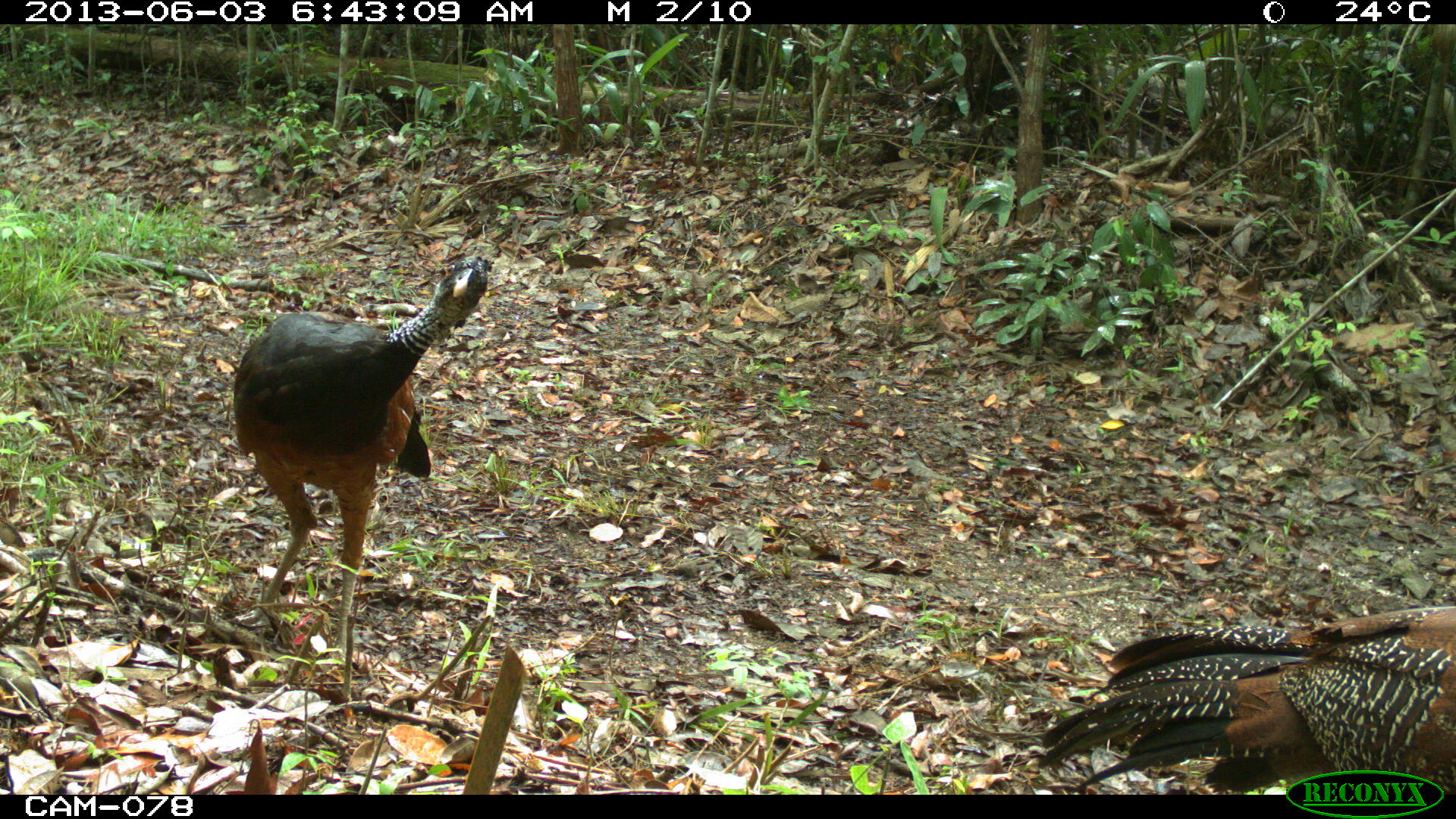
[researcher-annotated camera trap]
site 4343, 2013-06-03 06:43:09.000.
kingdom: Animalia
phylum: Chordata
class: Aves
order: Galliformes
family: Cracidae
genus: Crax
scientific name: Crax rubra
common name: great curassow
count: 2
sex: female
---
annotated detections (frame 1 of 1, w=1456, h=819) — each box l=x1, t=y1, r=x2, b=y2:
crax rubra: l=230, t=257, r=492, b=655; l=1020, t=600, r=1453, b=791